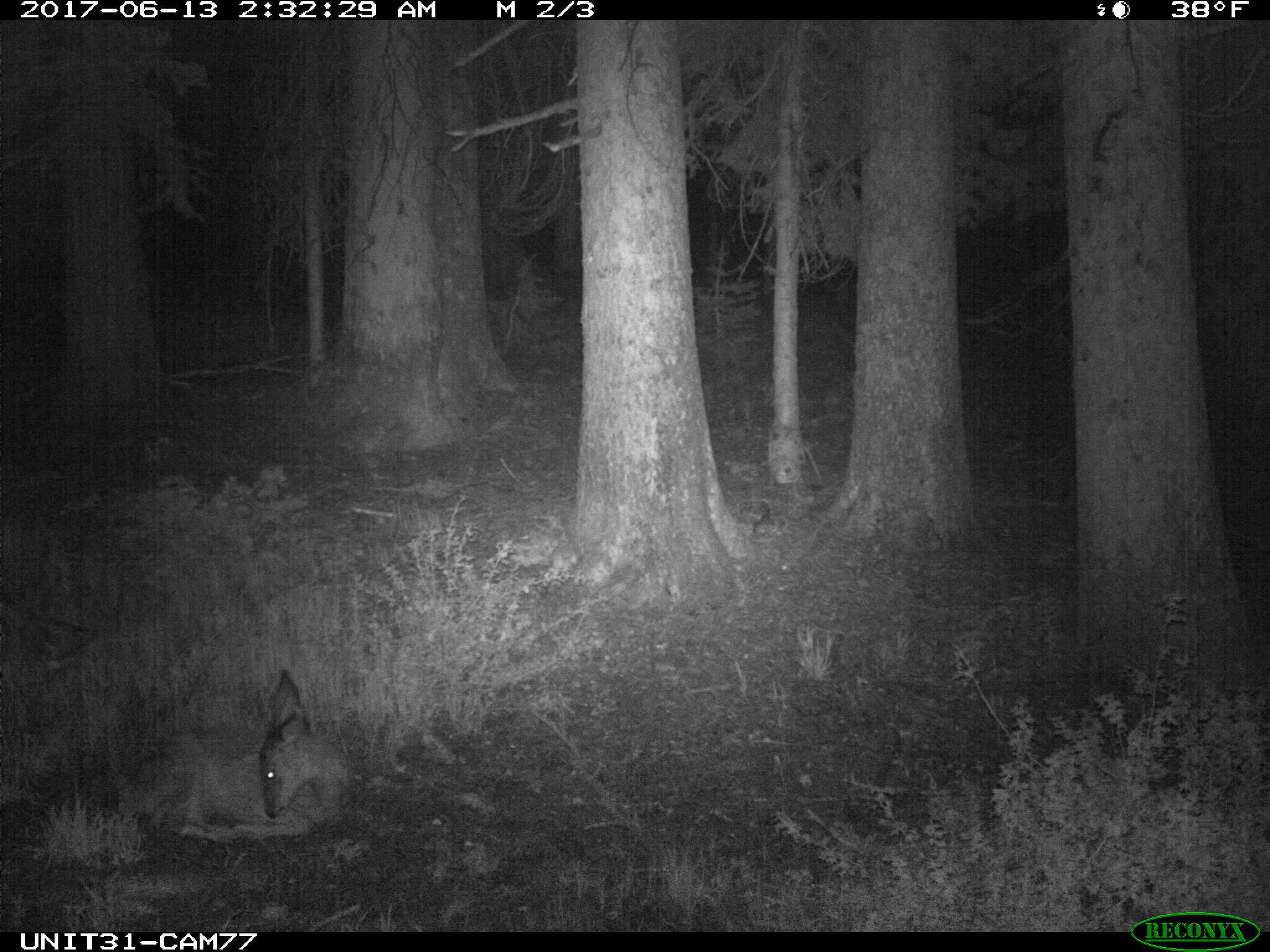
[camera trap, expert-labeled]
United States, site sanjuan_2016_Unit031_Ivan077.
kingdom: Animalia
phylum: Chordata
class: Mammalia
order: Artiodactyla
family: Cervidae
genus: Odocoileus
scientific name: Odocoileus hemionus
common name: mule deer